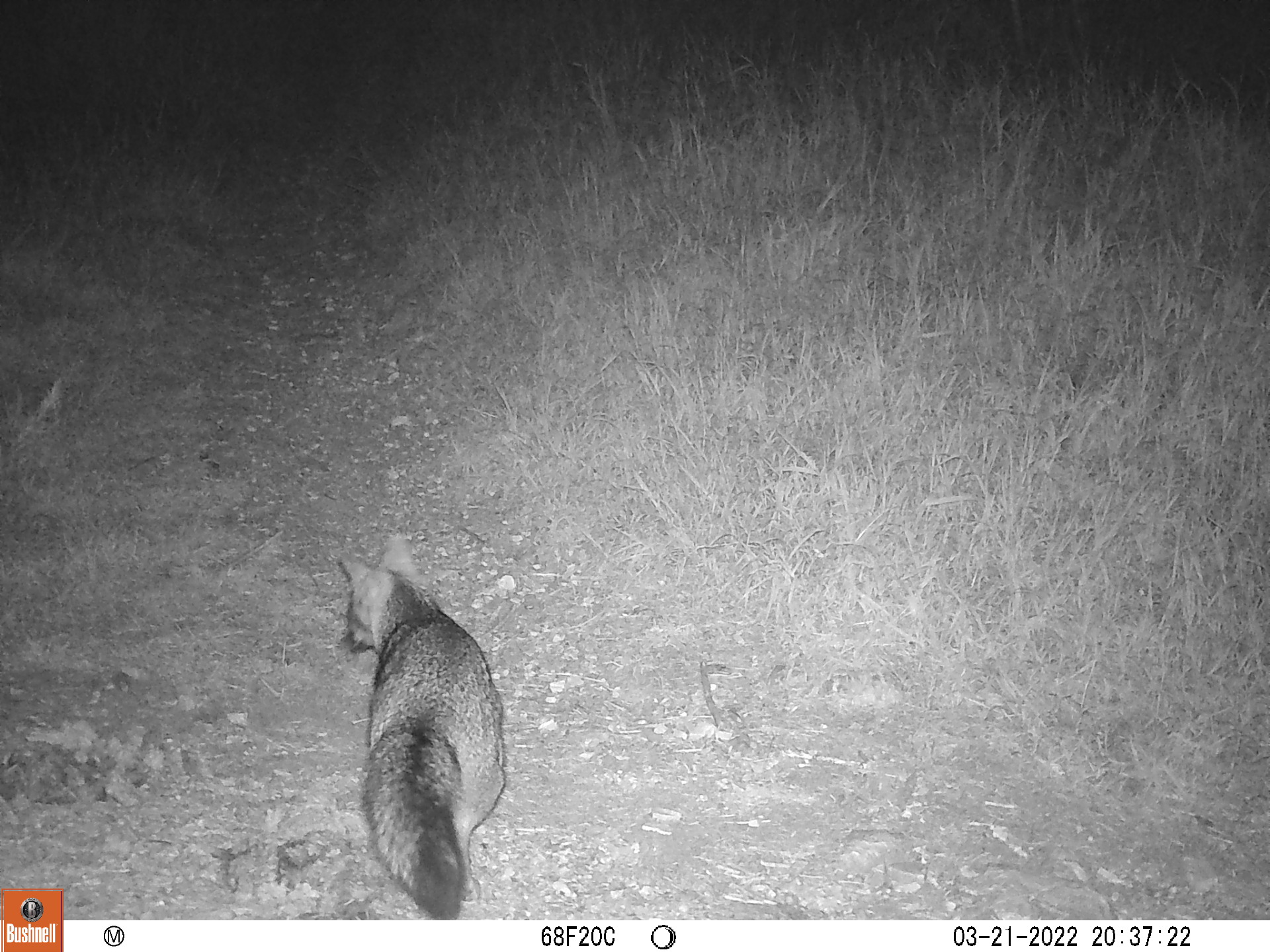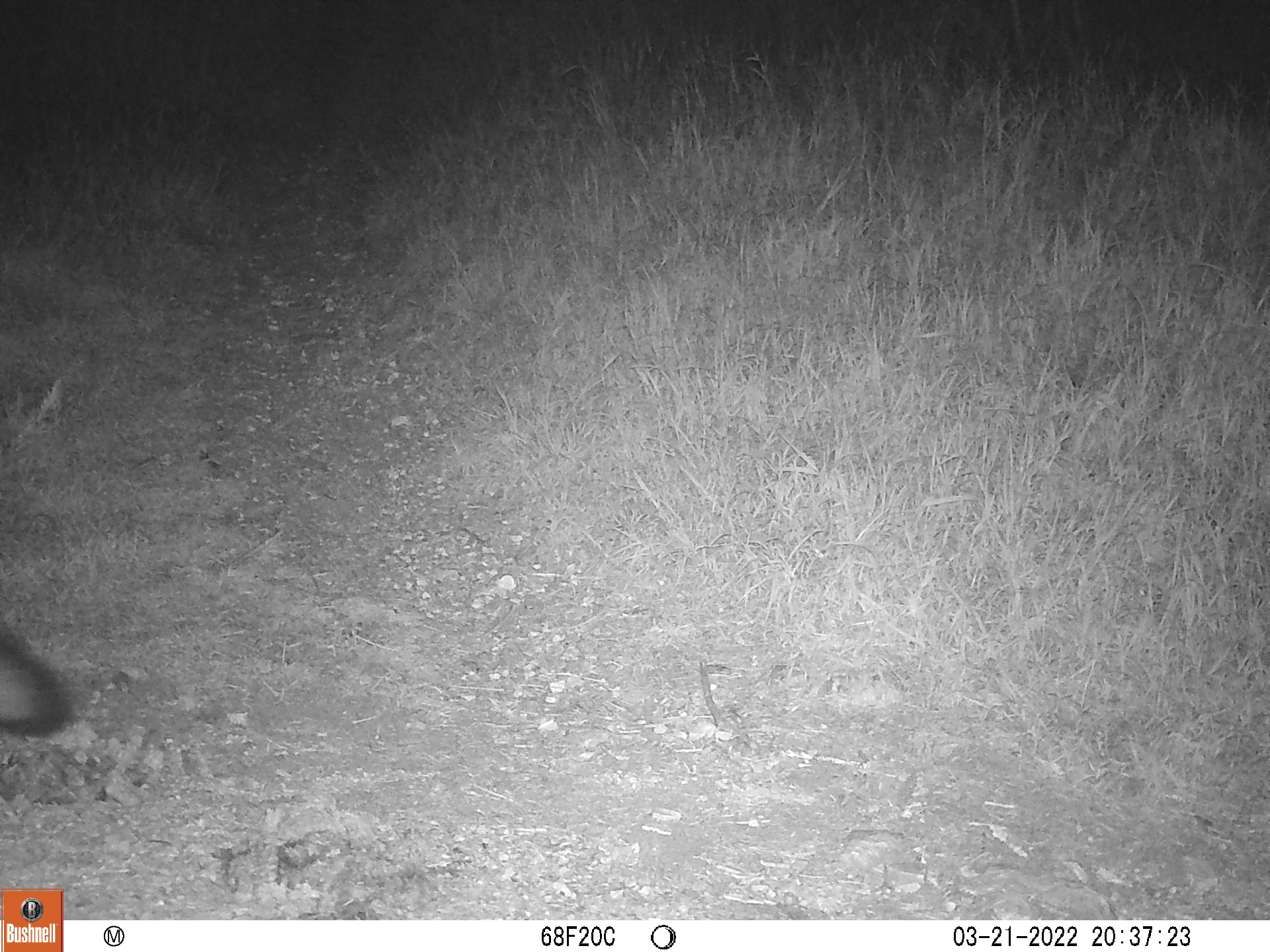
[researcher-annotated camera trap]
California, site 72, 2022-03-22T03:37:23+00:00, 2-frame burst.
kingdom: Animalia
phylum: Chordata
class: Mammalia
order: Carnivora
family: Canidae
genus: Urocyon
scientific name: Urocyon cinereoargenteus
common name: gray fox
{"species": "gray fox (Urocyon cinereoargenteus)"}